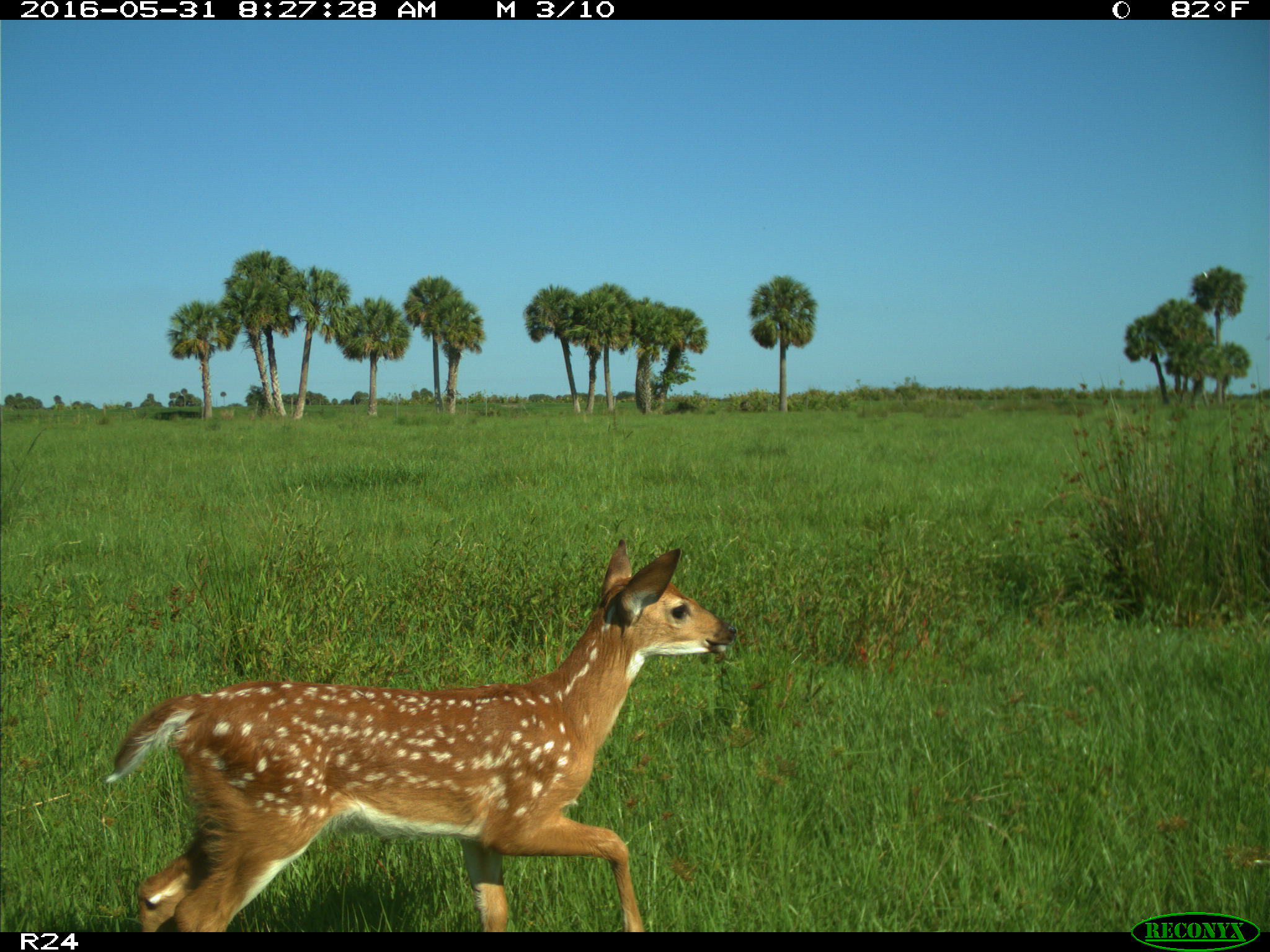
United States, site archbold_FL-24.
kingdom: Animalia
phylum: Chordata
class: Mammalia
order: Artiodactyla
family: Cervidae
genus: Odocoileus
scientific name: Odocoileus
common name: deer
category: unidentified deer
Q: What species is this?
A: Unidentified deer (deer) (Odocoileus).